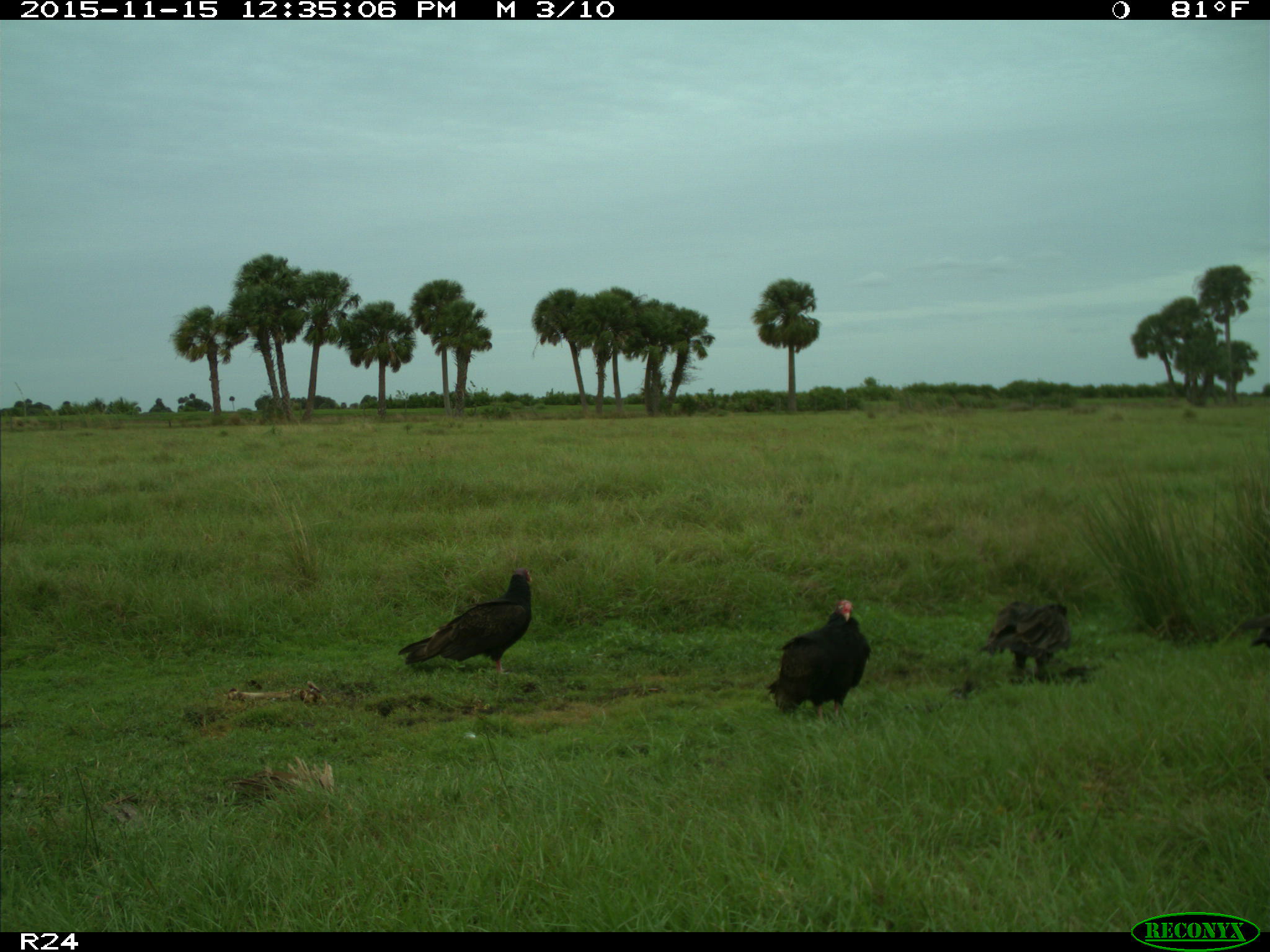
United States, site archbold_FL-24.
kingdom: Animalia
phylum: Chordata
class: Aves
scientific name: Aves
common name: birds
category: unidentified bird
Unidentified bird (birds) (Aves).